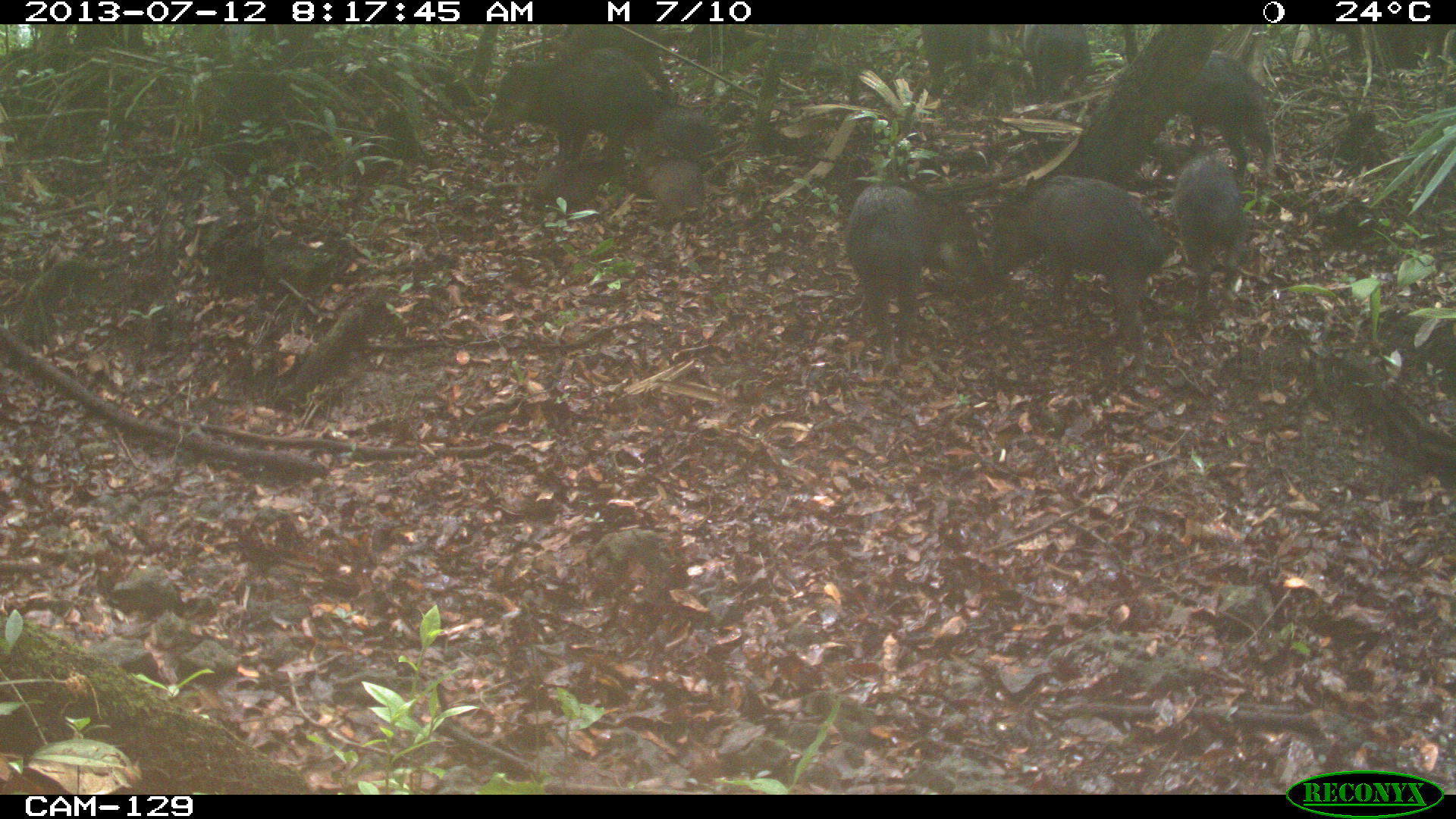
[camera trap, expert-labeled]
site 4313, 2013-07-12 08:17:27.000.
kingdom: Animalia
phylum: Chordata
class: Mammalia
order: Artiodactyla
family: Tayassuidae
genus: Tayassu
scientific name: Tayassu pecari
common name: white-lipped peccary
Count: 25.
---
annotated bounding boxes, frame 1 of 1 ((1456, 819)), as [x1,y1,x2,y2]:
tayassu pecari: [992,175,1167,378]; [845,184,990,340]; [486,51,657,158]; [1171,157,1247,324]; [1181,51,1275,186]; [626,110,721,182]; [921,24,1012,97]; [1024,24,1091,109]; [635,152,707,225]